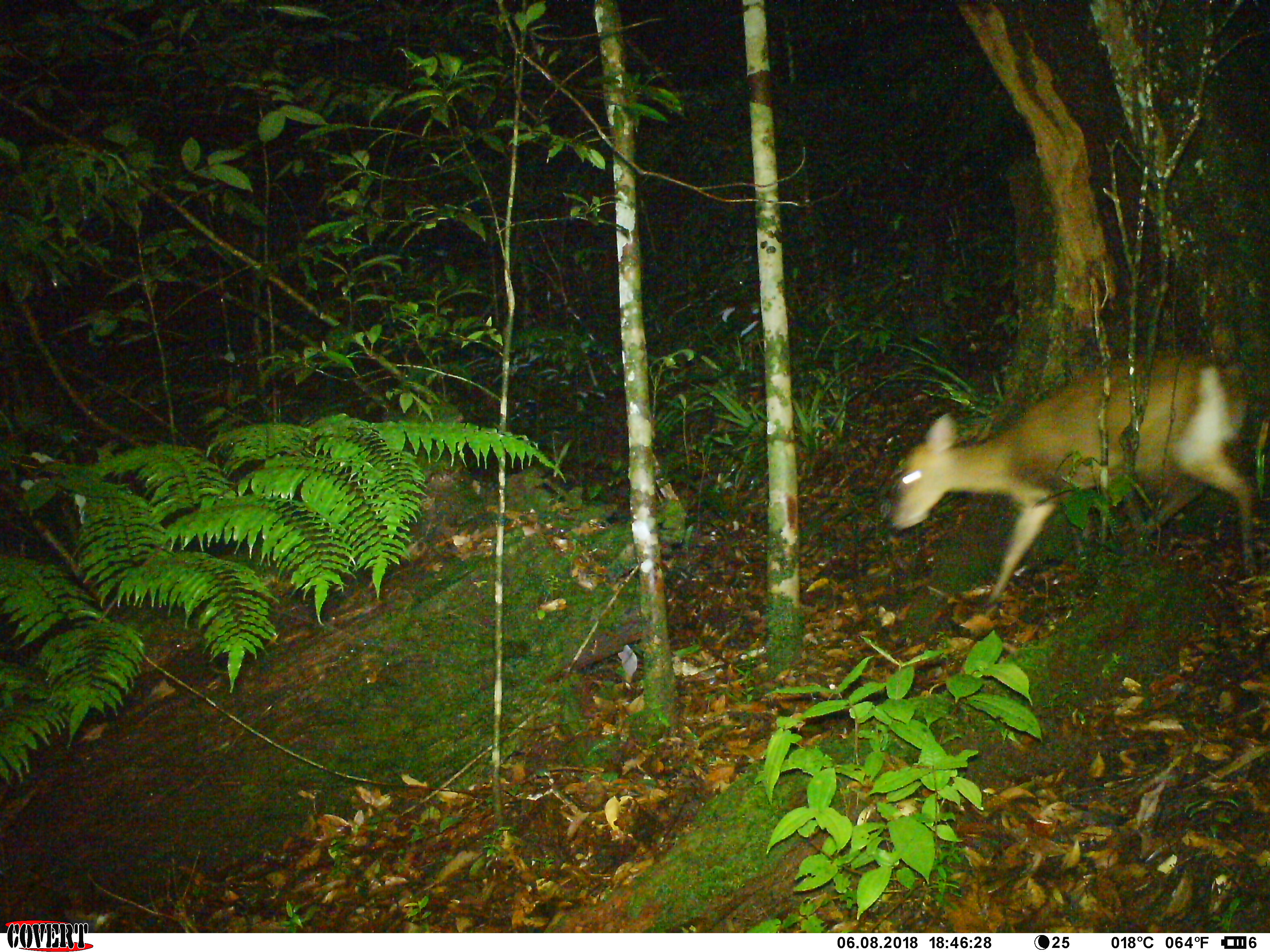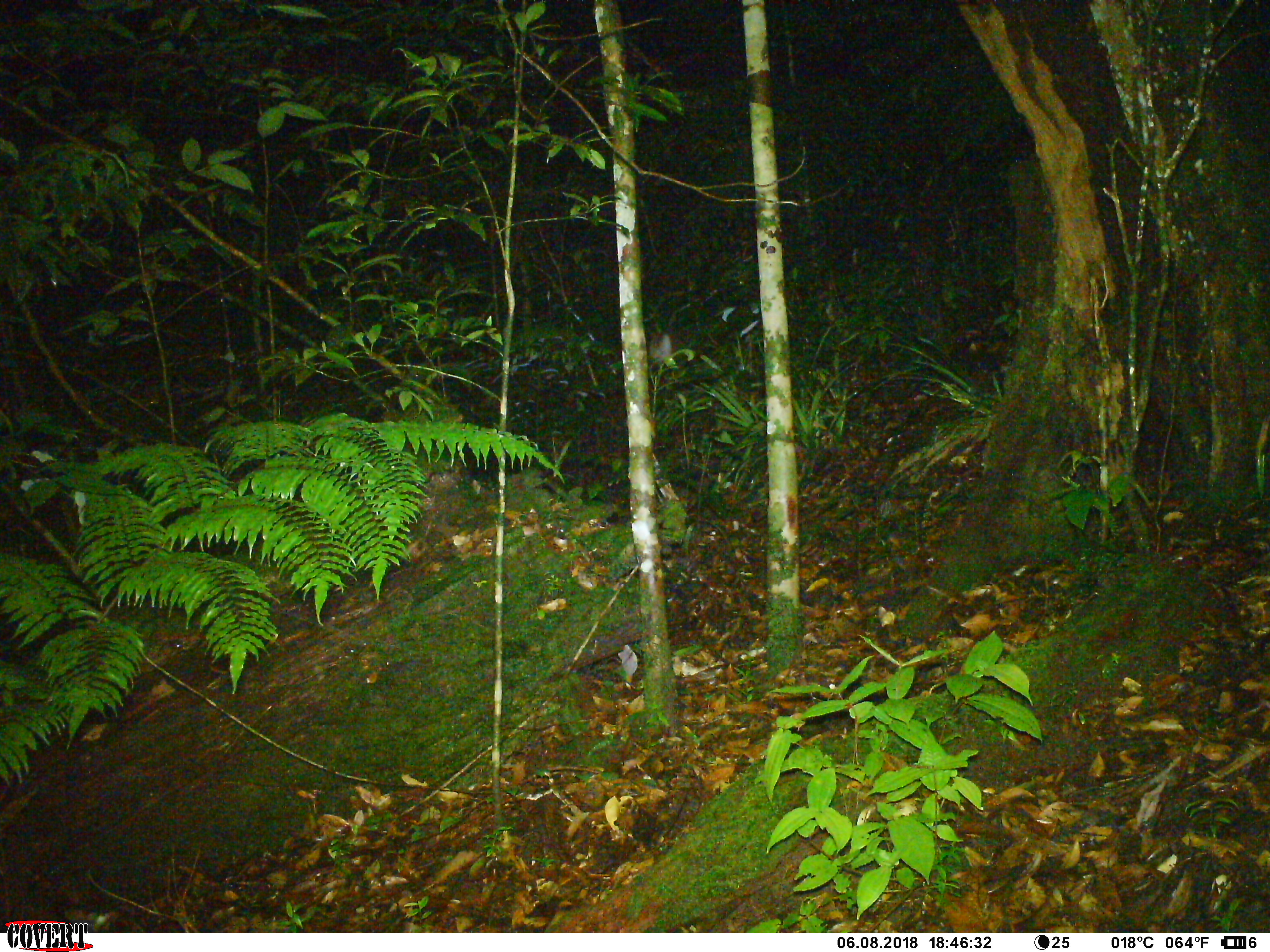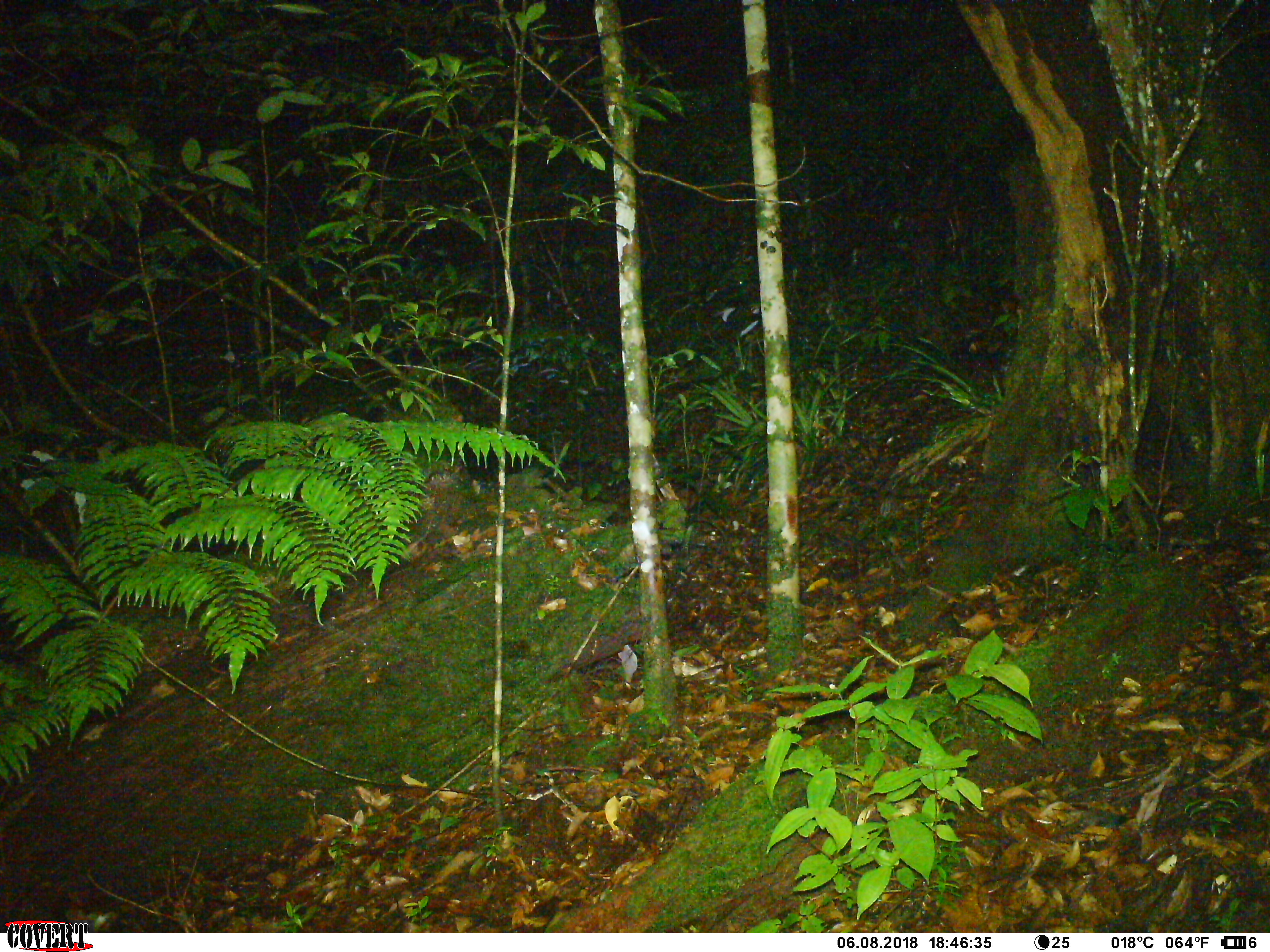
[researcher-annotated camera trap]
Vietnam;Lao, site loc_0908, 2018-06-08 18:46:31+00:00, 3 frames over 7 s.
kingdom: Animalia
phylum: Chordata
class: Mammalia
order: Artiodactyla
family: Cervidae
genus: Muntiacus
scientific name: Muntiacus rooseveltorum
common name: roosevelt's muntjac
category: roosevelts muntjac group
Roosevelts muntjac group (roosevelt's muntjac) (Muntiacus rooseveltorum). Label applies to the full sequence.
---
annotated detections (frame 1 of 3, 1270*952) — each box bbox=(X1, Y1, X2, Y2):
roosevelts muntjac group: bbox=(886, 350, 1267, 616)